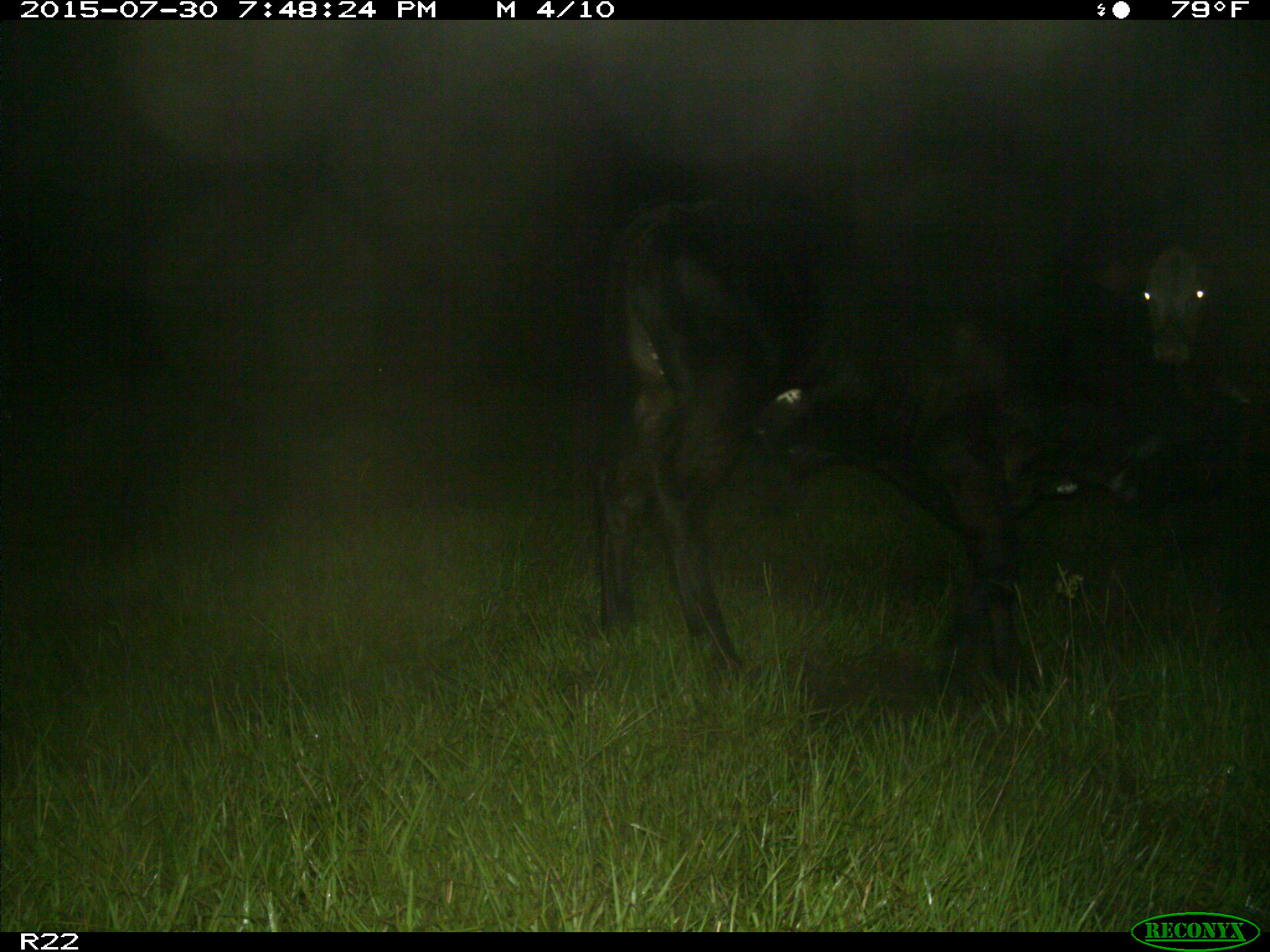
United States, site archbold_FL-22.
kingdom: Animalia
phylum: Chordata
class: Mammalia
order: Artiodactyla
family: Bovidae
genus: Bos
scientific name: Bos taurus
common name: domestic cow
Bos taurus (domestic cow).